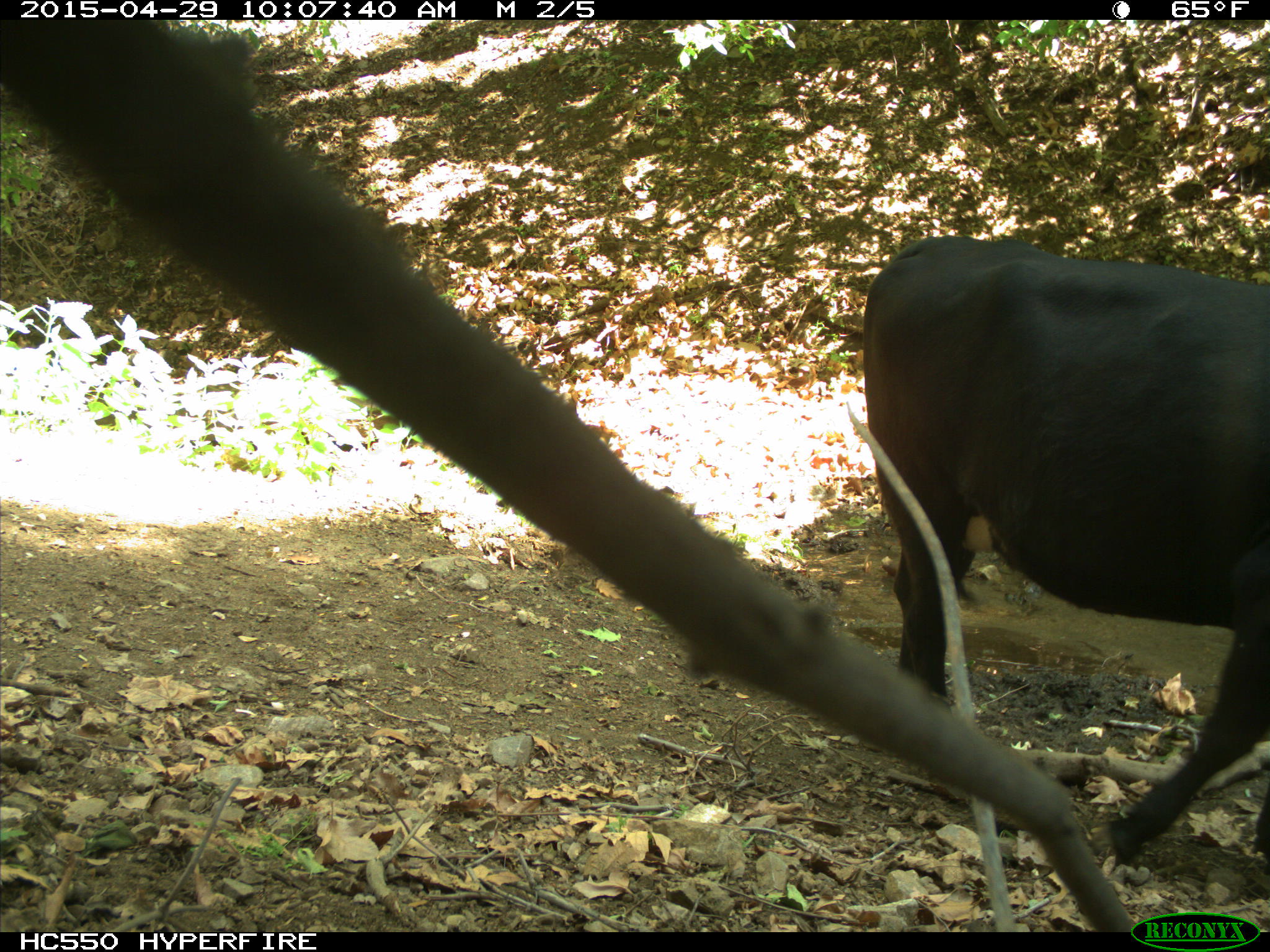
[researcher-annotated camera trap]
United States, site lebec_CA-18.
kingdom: Animalia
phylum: Chordata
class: Mammalia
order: Artiodactyla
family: Bovidae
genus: Bos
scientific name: Bos taurus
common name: domestic cow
Bos taurus (domestic cow).